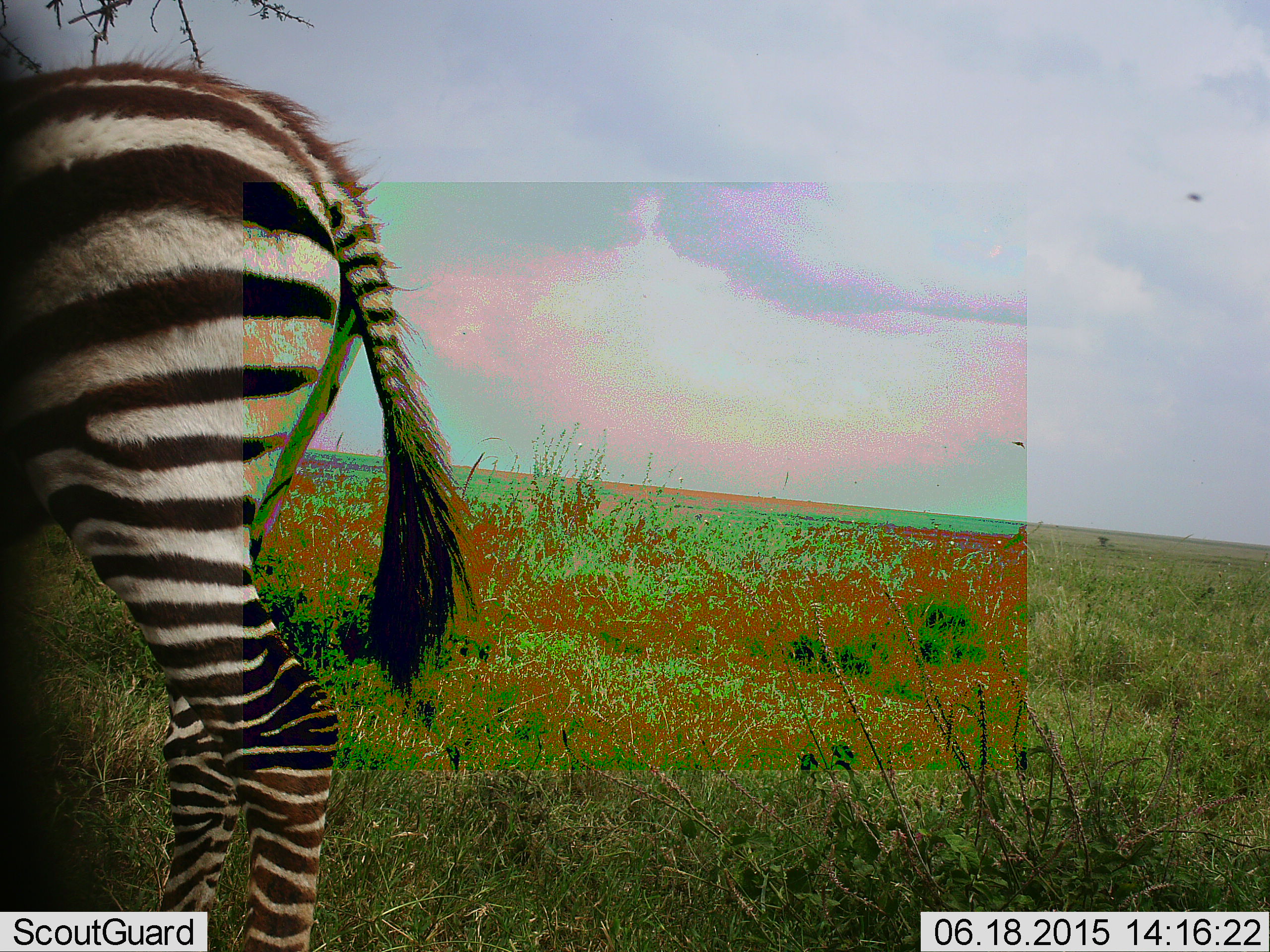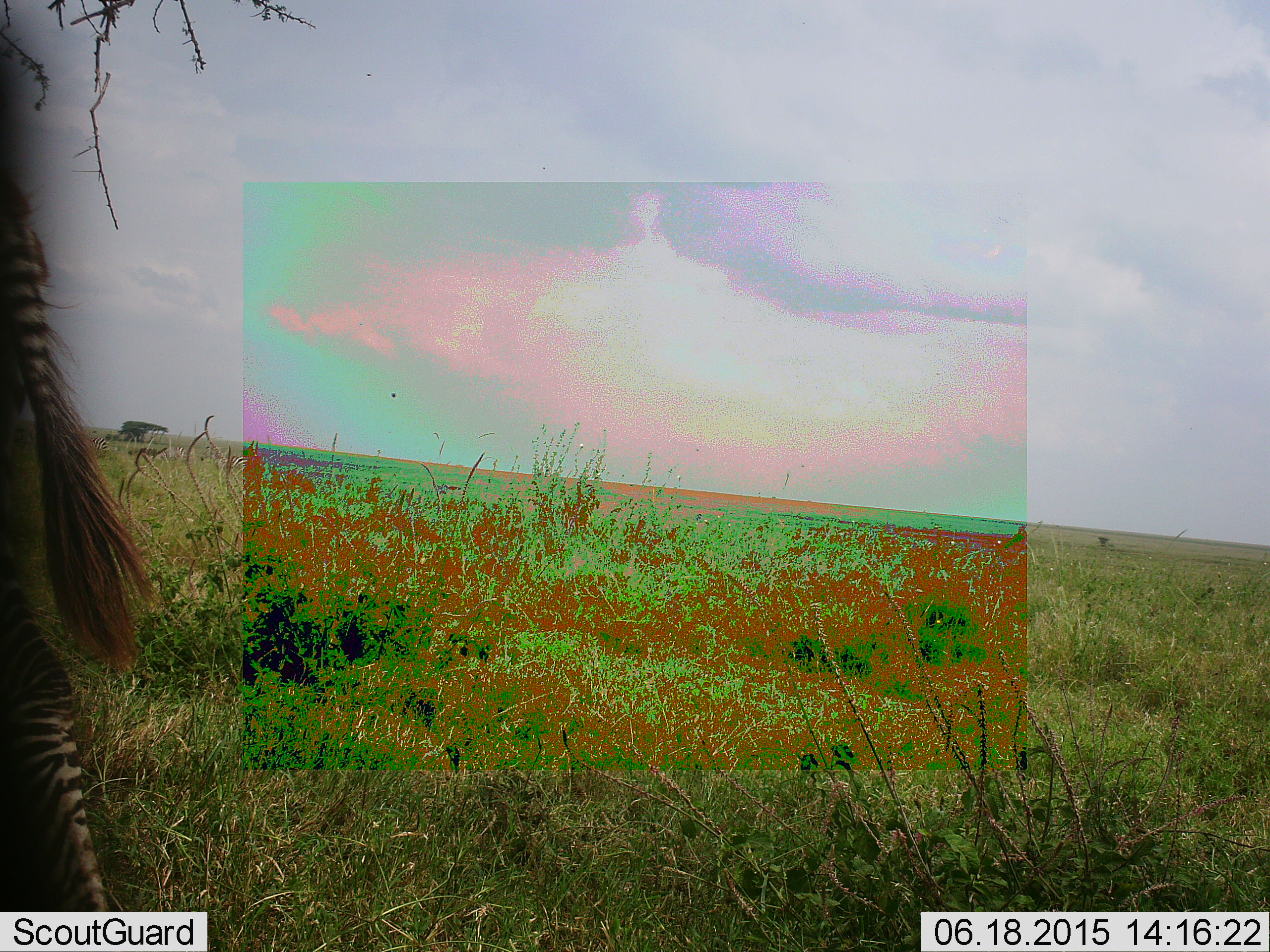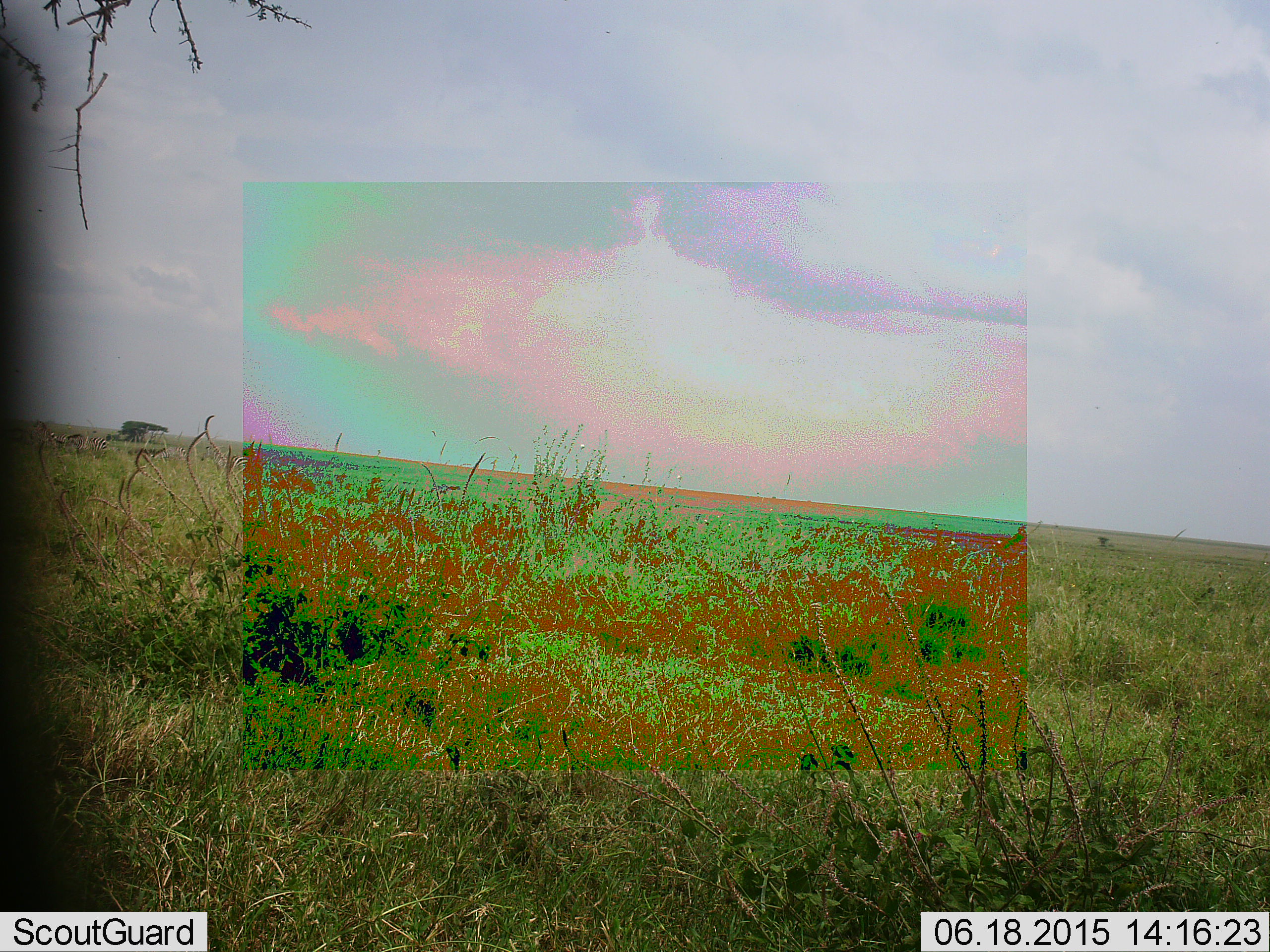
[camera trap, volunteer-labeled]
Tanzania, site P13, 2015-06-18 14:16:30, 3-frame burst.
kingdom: Animalia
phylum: Chordata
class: Mammalia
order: Perissodactyla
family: Equidae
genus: Equus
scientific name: Equus quagga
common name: plains zebra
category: zebra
Zebra (plains zebra) (Equus quagga), count 1. Behavior (volunteer vote fractions): standing 25%, resting 0%, moving 92%, interacting 0%. Young present (vote fraction): 17%. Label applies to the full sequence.